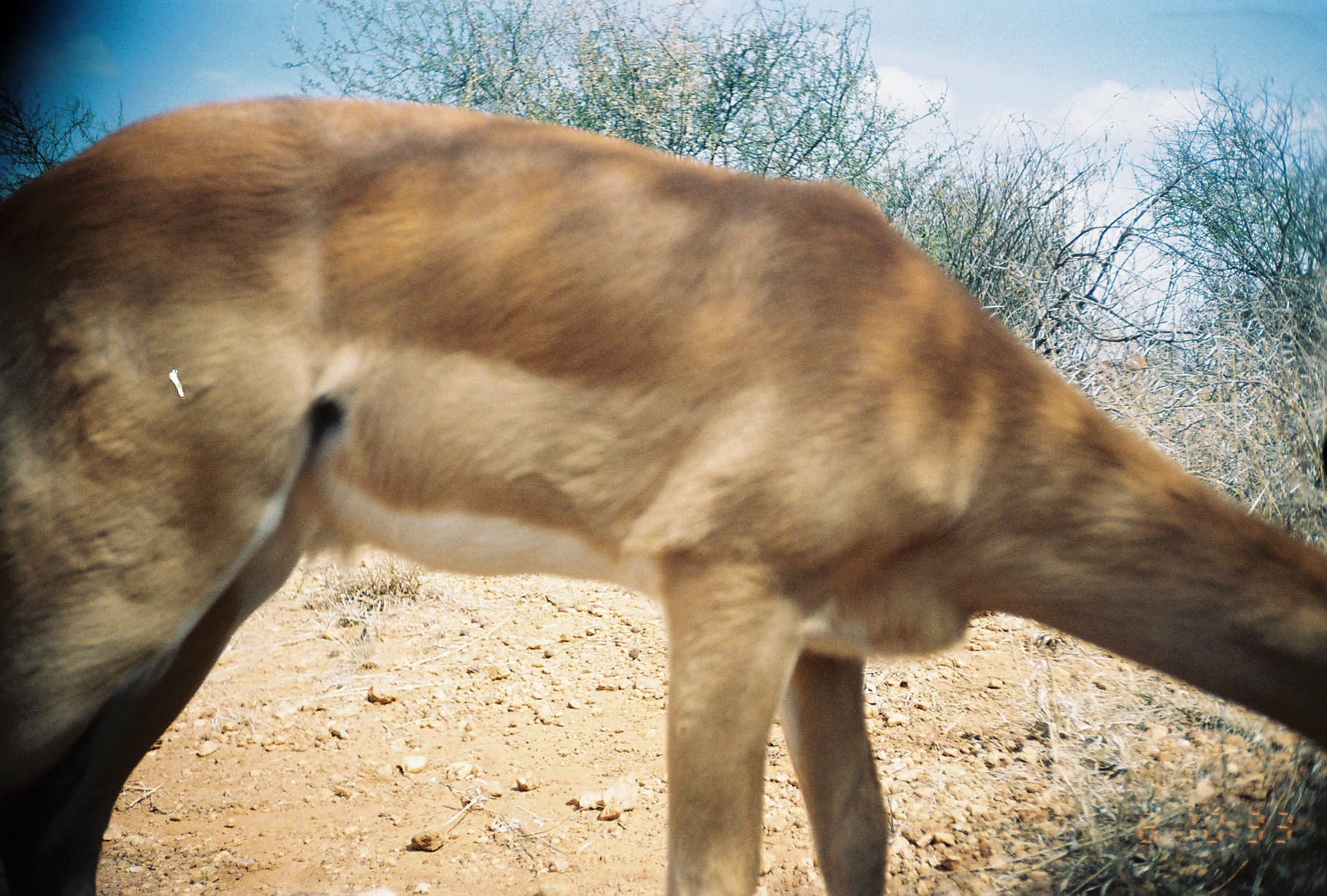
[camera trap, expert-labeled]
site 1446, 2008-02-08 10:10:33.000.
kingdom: Animalia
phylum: Chordata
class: Mammalia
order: Artiodactyla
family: Bovidae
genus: Aepyceros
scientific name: Aepyceros melampus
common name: impala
Aepyceros melampus (impala), count 1.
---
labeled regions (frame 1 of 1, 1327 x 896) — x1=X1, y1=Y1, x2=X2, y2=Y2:
aepyceros melampus: x1=0, y1=88, x2=1321, y2=890